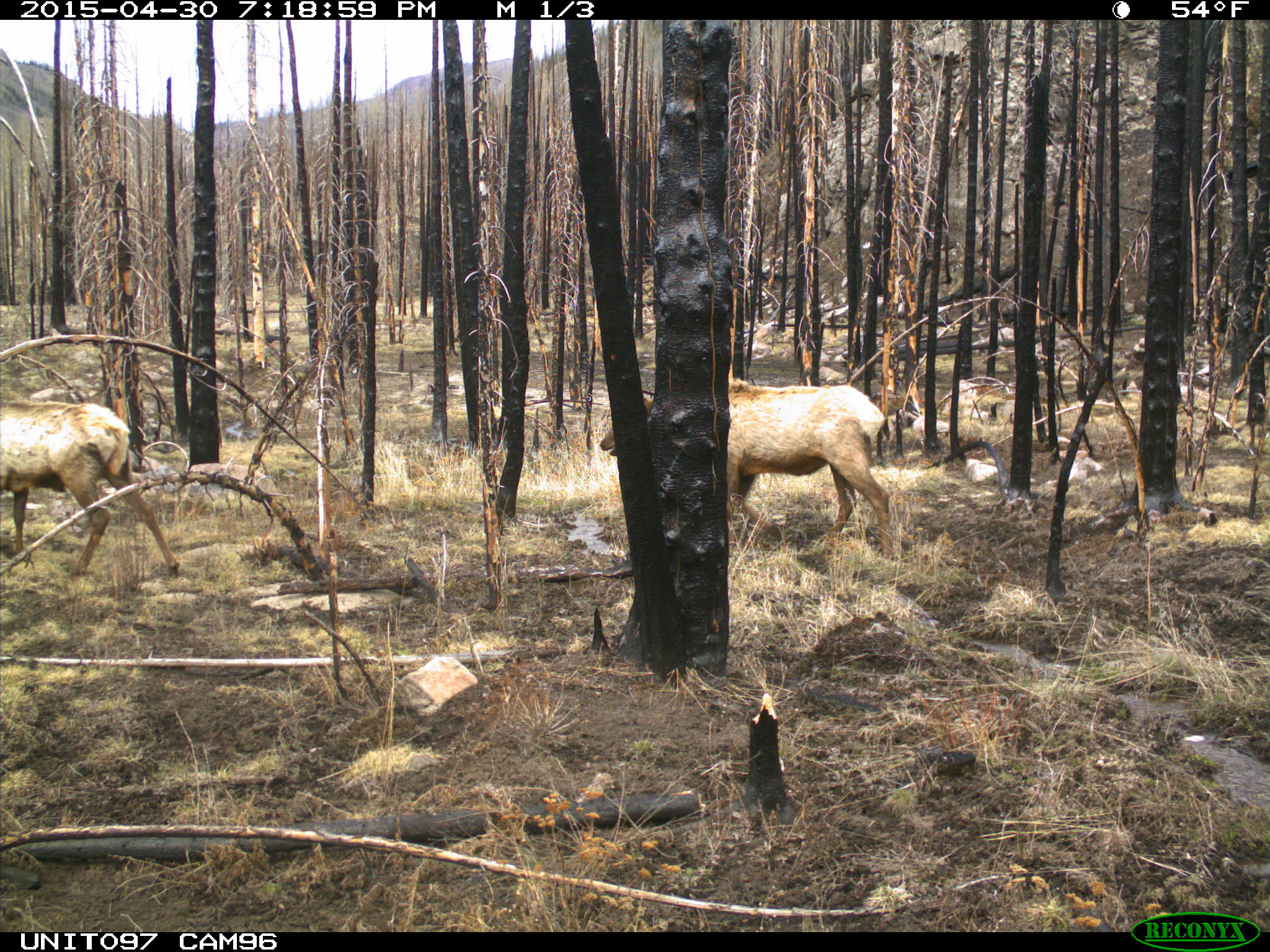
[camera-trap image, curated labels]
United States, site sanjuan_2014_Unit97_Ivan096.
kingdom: Animalia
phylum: Chordata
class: Mammalia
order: Artiodactyla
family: Cervidae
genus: Cervus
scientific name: Cervus elaphus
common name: red deer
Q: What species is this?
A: Cervus elaphus (red deer).